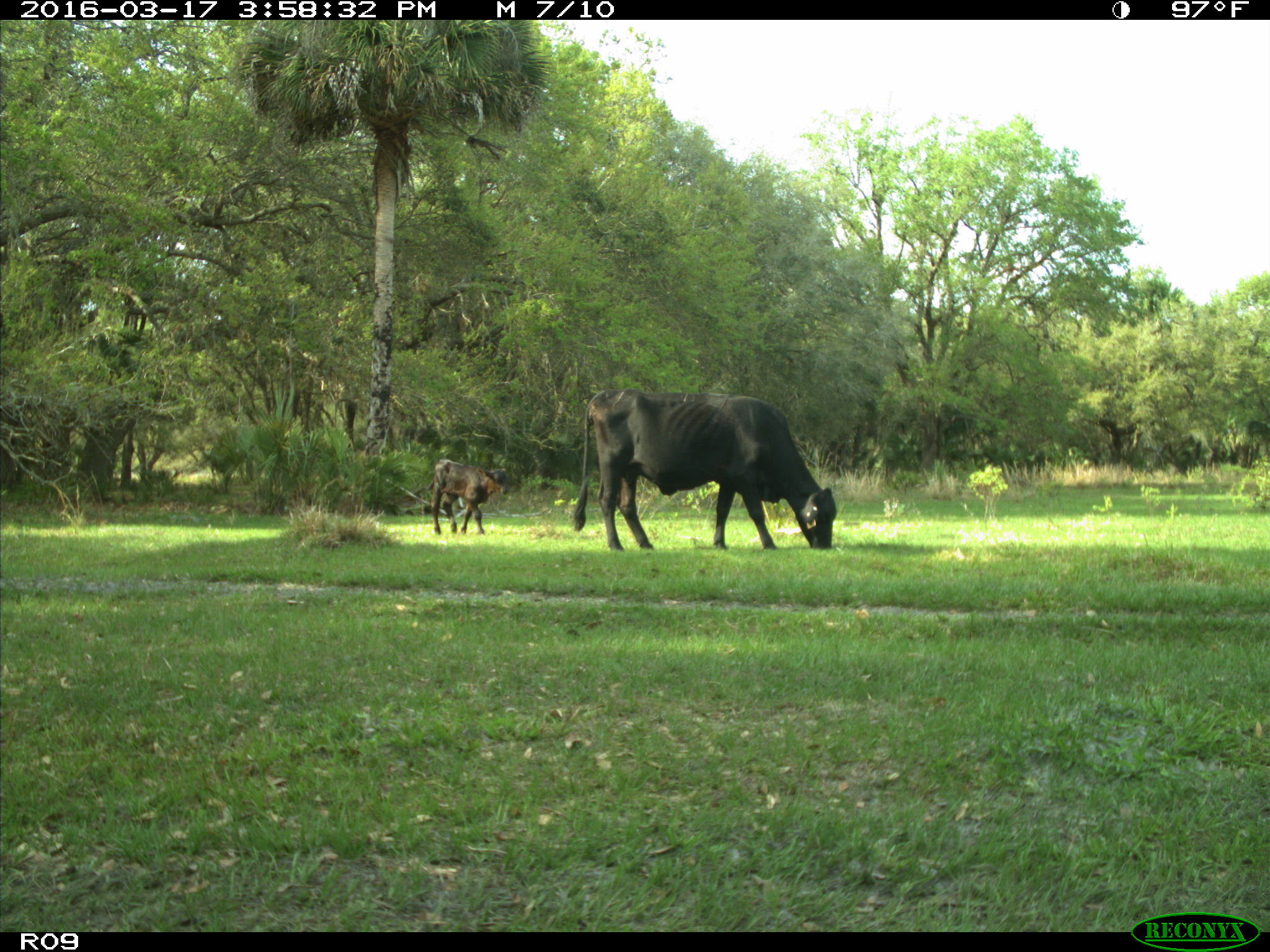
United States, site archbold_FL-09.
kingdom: Animalia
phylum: Chordata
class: Mammalia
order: Artiodactyla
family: Bovidae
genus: Bos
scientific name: Bos taurus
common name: domestic cow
Bos taurus (domestic cow).